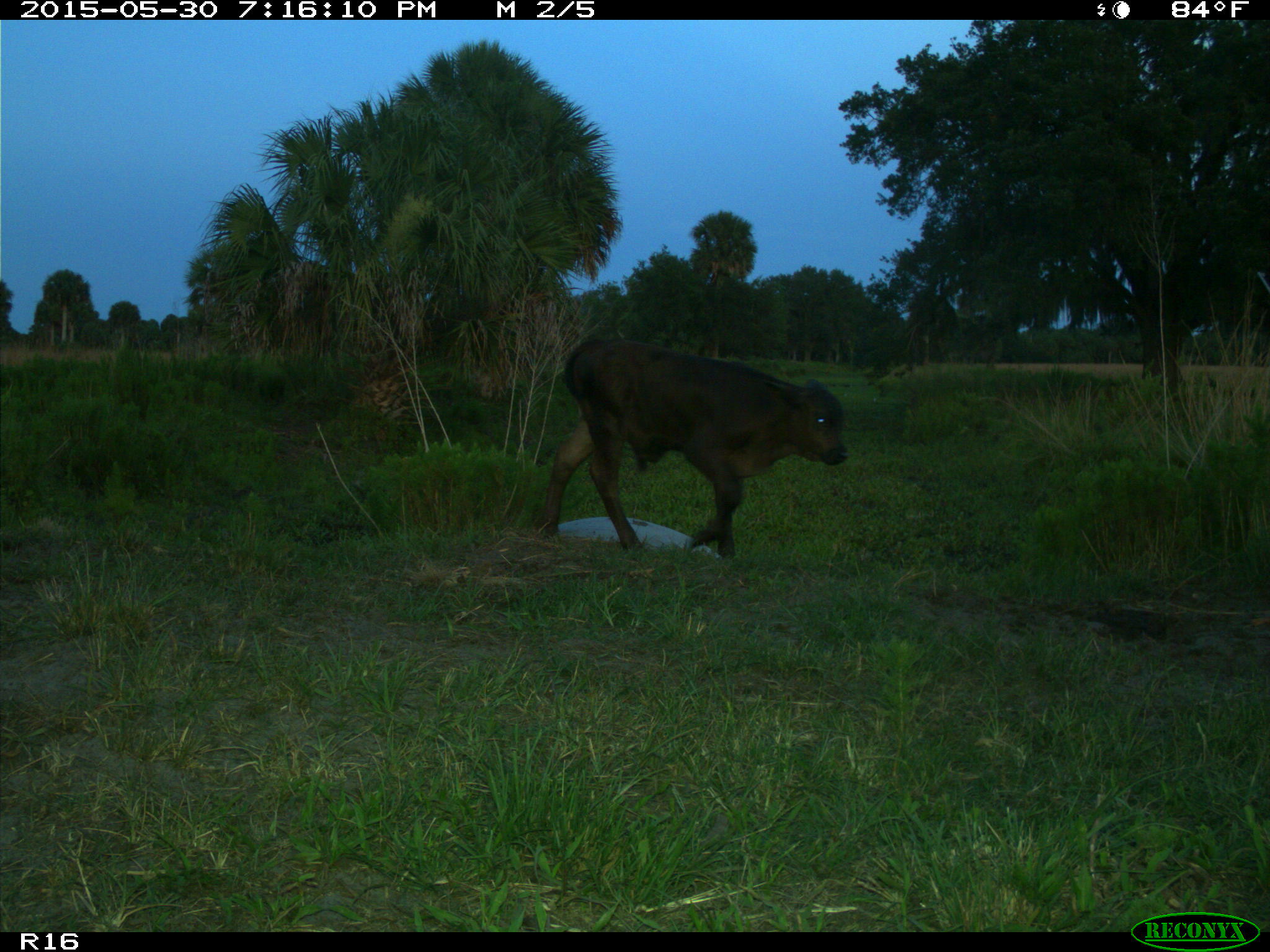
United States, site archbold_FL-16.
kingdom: Animalia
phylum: Chordata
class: Mammalia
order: Artiodactyla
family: Bovidae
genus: Bos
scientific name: Bos taurus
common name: domestic cow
Bos taurus (domestic cow).